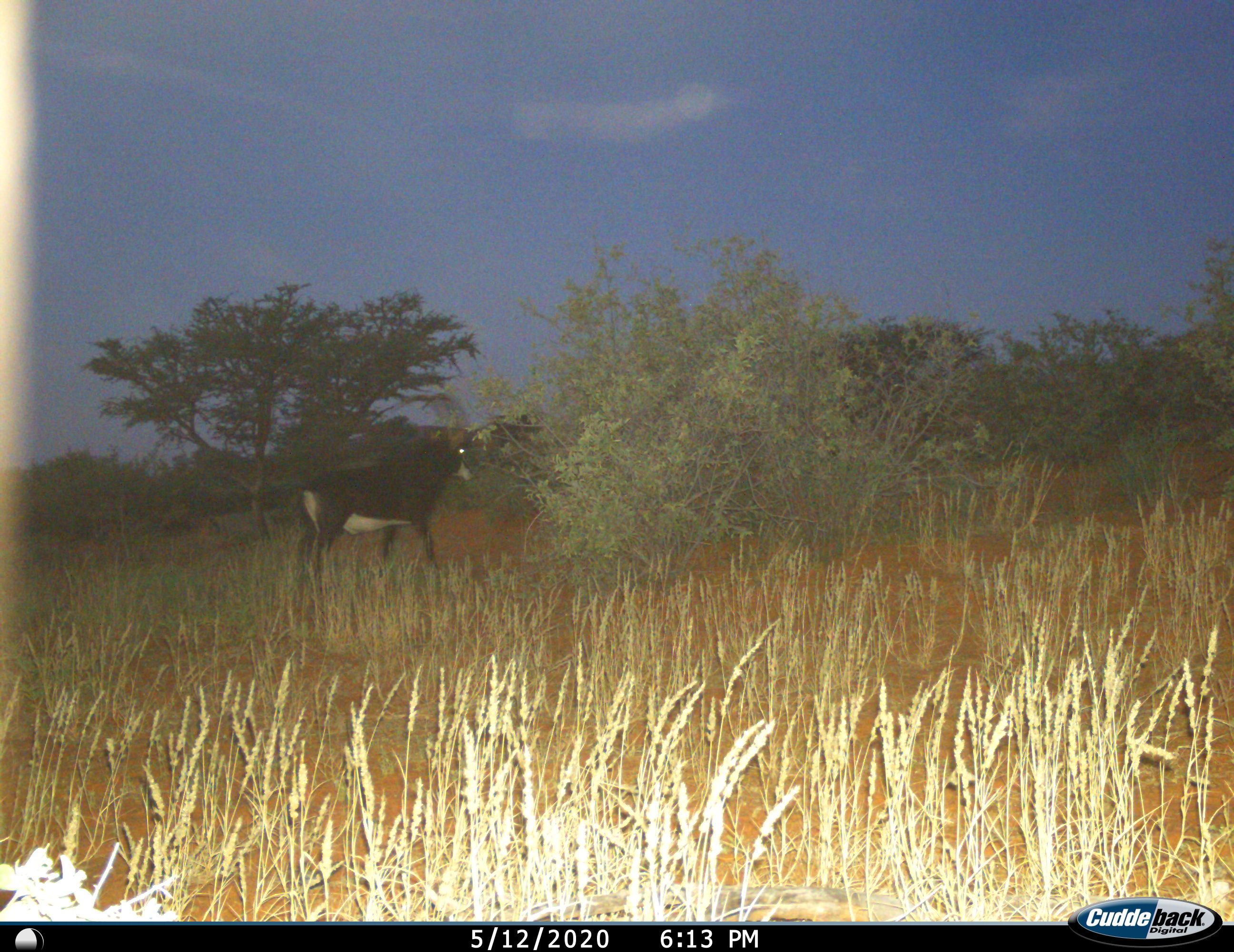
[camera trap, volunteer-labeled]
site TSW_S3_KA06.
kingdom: Animalia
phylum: Chordata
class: Mammalia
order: Artiodactyla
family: Bovidae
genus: Hippotragus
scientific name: Hippotragus niger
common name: sable antelope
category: sable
Sable (sable antelope) (Hippotragus niger), count 1. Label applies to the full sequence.